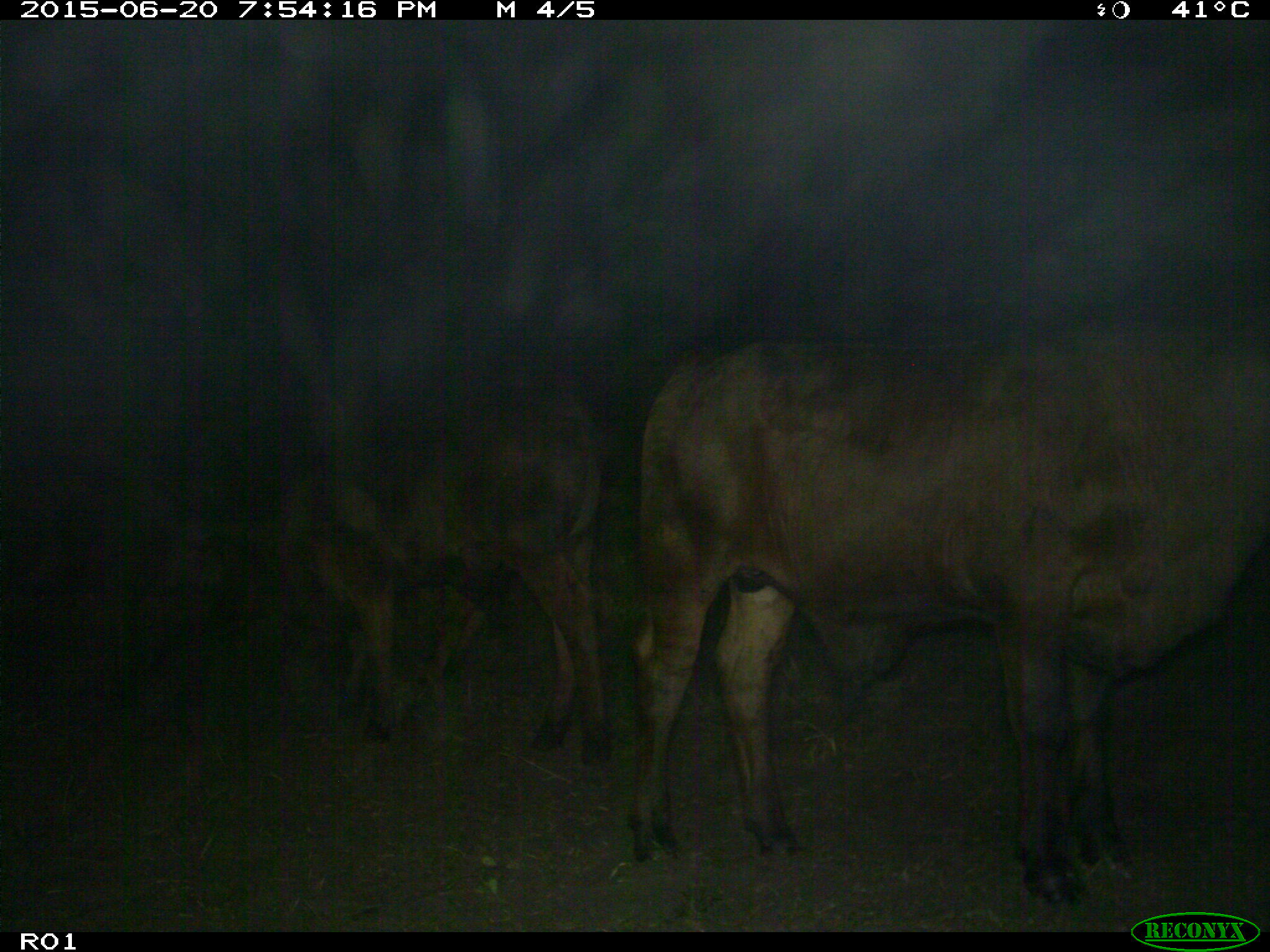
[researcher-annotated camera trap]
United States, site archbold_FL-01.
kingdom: Animalia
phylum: Chordata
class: Mammalia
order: Artiodactyla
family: Bovidae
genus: Bos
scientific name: Bos taurus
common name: domestic cow